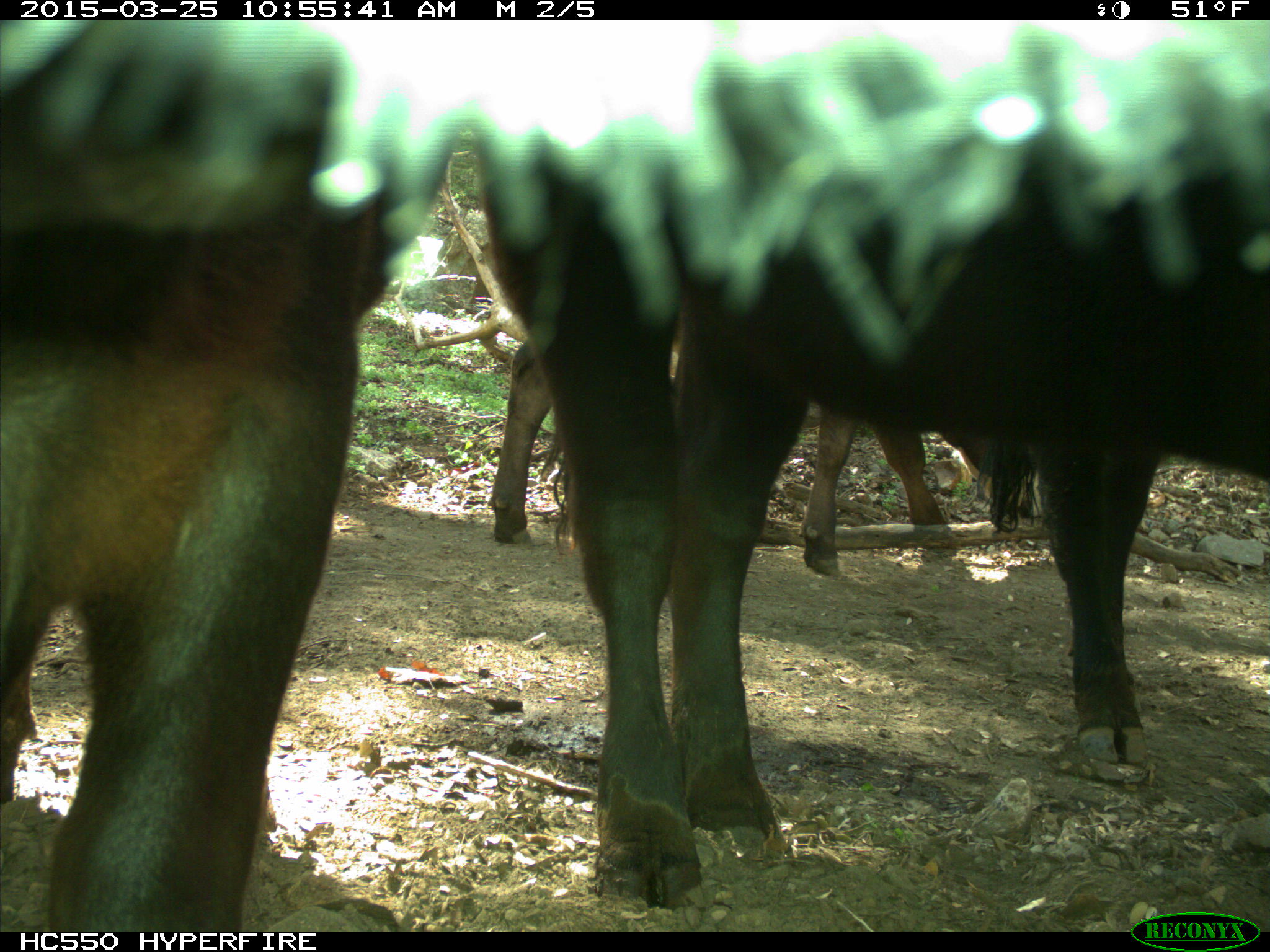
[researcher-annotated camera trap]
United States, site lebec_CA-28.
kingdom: Animalia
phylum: Chordata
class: Mammalia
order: Artiodactyla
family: Bovidae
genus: Bos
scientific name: Bos taurus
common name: domestic cow